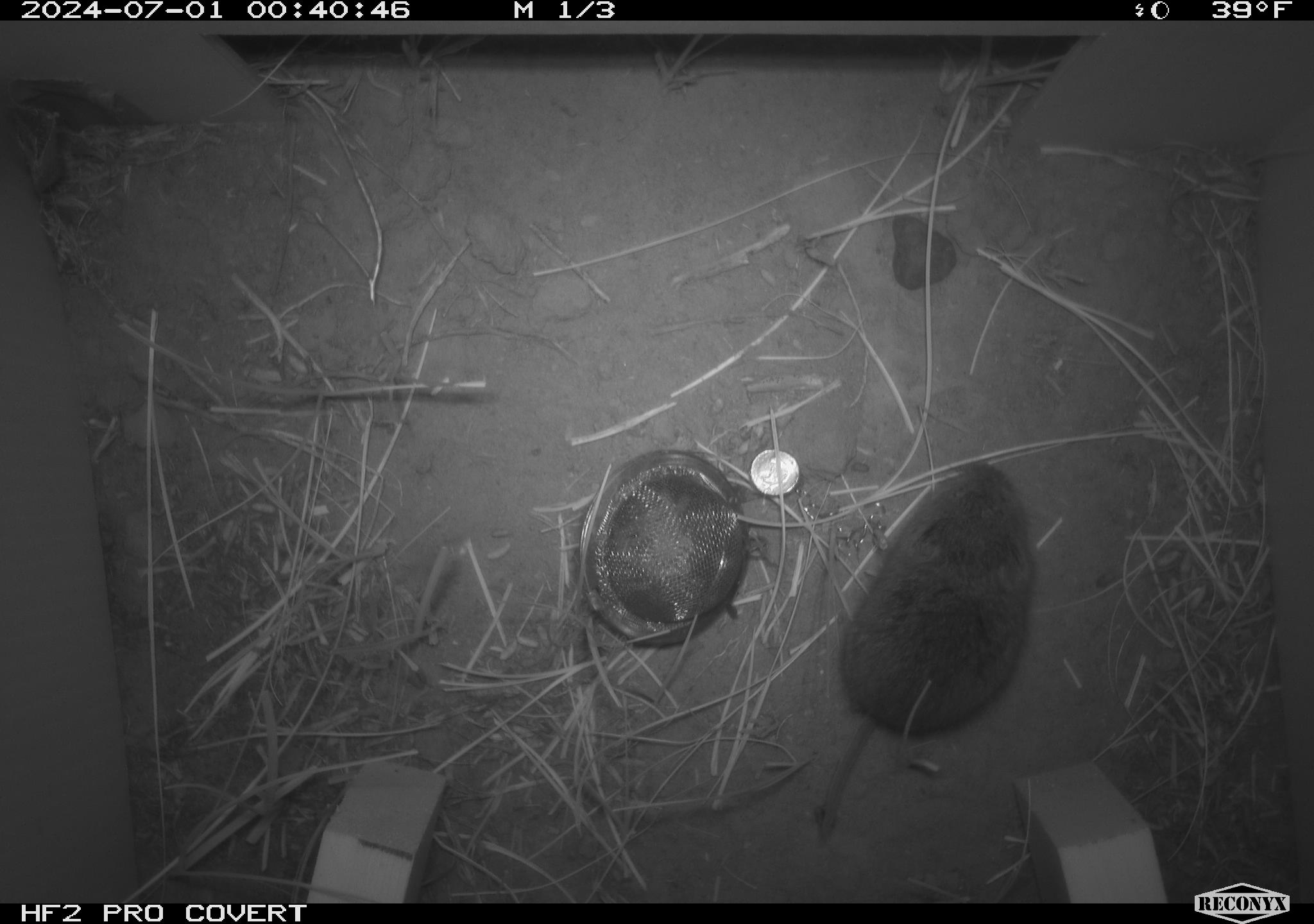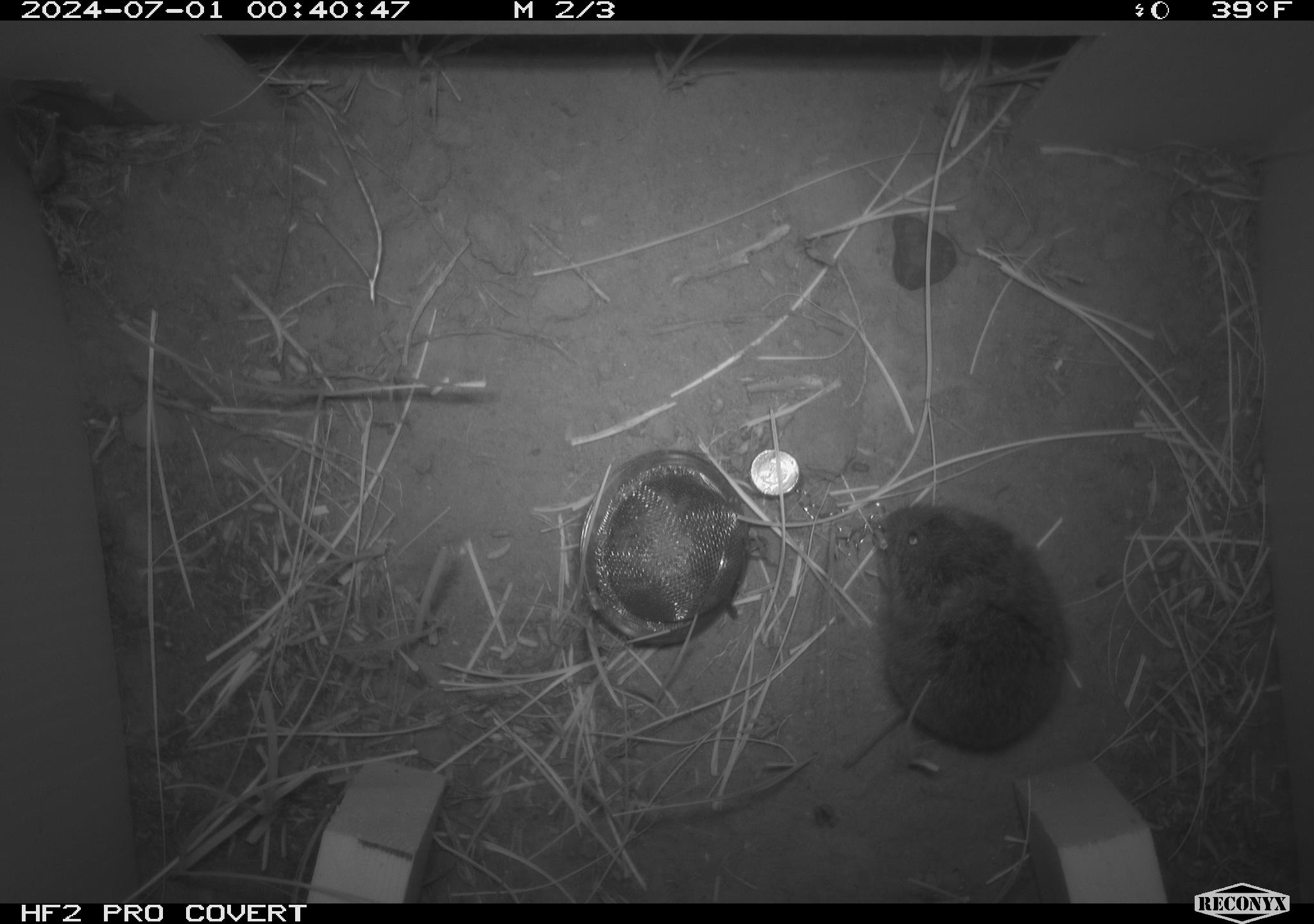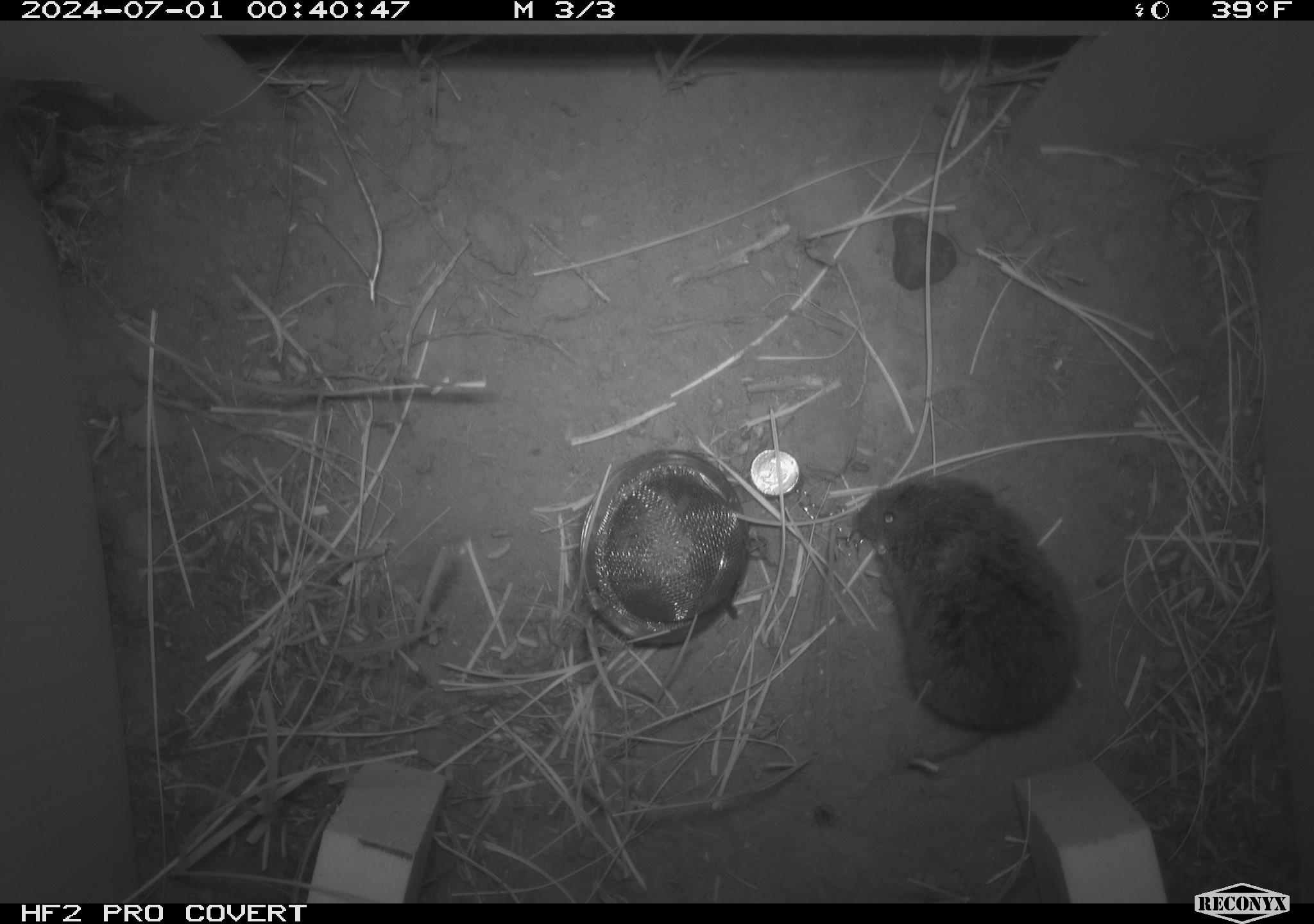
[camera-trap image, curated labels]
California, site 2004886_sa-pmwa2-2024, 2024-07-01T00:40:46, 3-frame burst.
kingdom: Animalia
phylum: Chordata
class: Mammalia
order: Rodentia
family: Cricetidae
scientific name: Arvicolinae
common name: voles, lemmings, and muskrats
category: arvicolinae subfamily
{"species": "arvicolinae subfamily (voles, lemmings, and muskrats) (Arvicolinae)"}